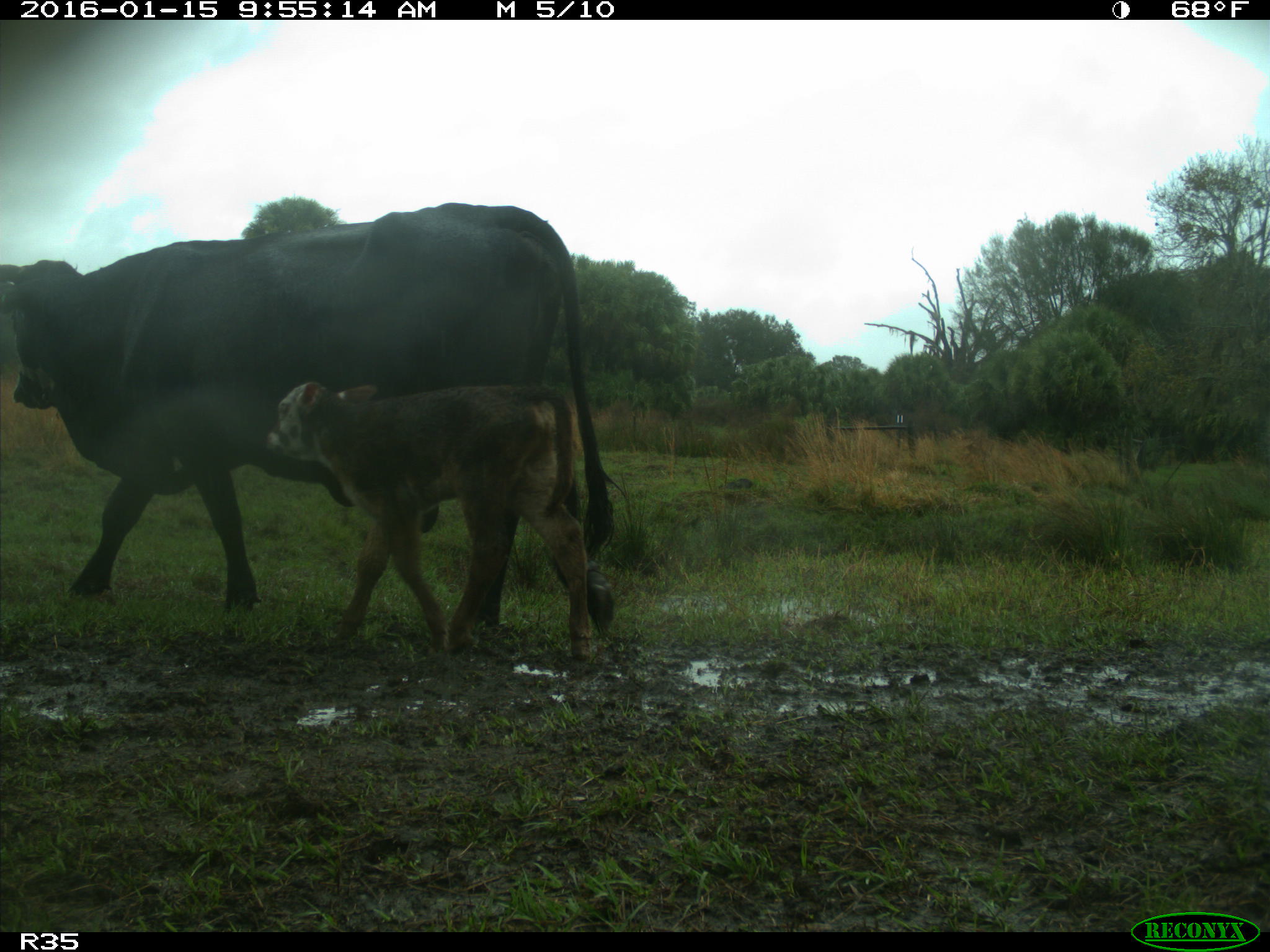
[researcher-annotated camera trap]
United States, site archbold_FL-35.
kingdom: Animalia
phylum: Chordata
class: Mammalia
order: Artiodactyla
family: Bovidae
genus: Bos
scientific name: Bos taurus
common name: domestic cow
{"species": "Bos taurus (domestic cow)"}